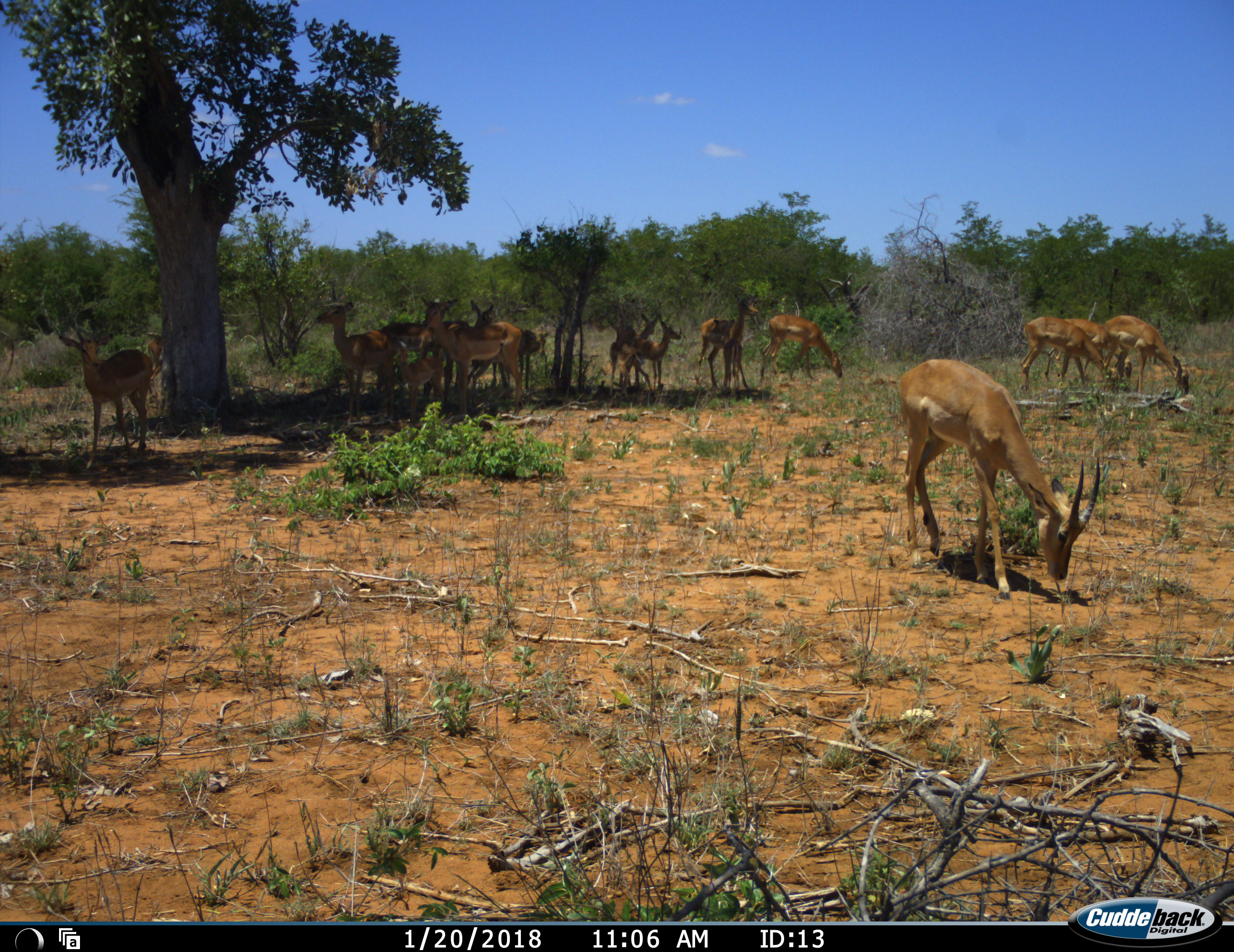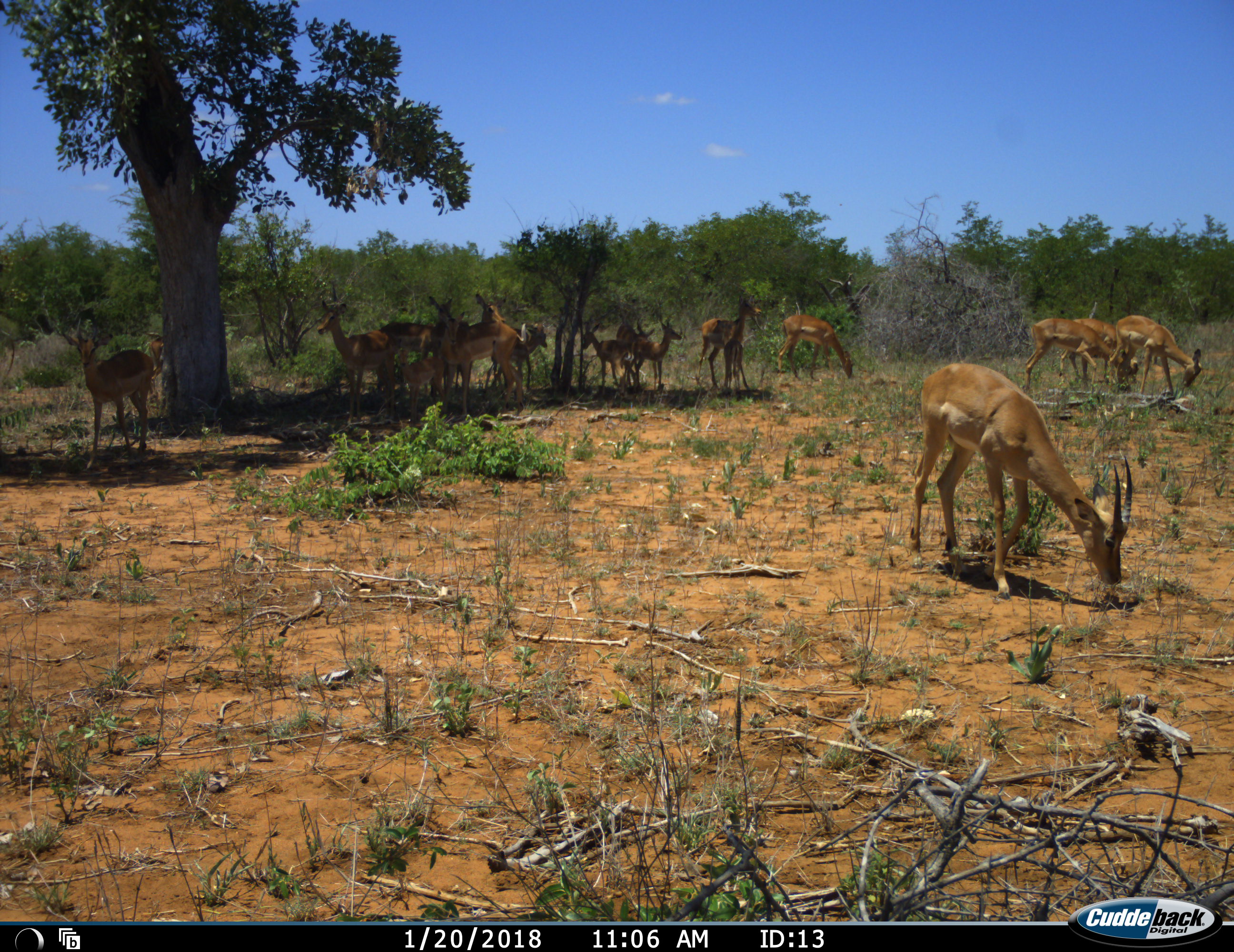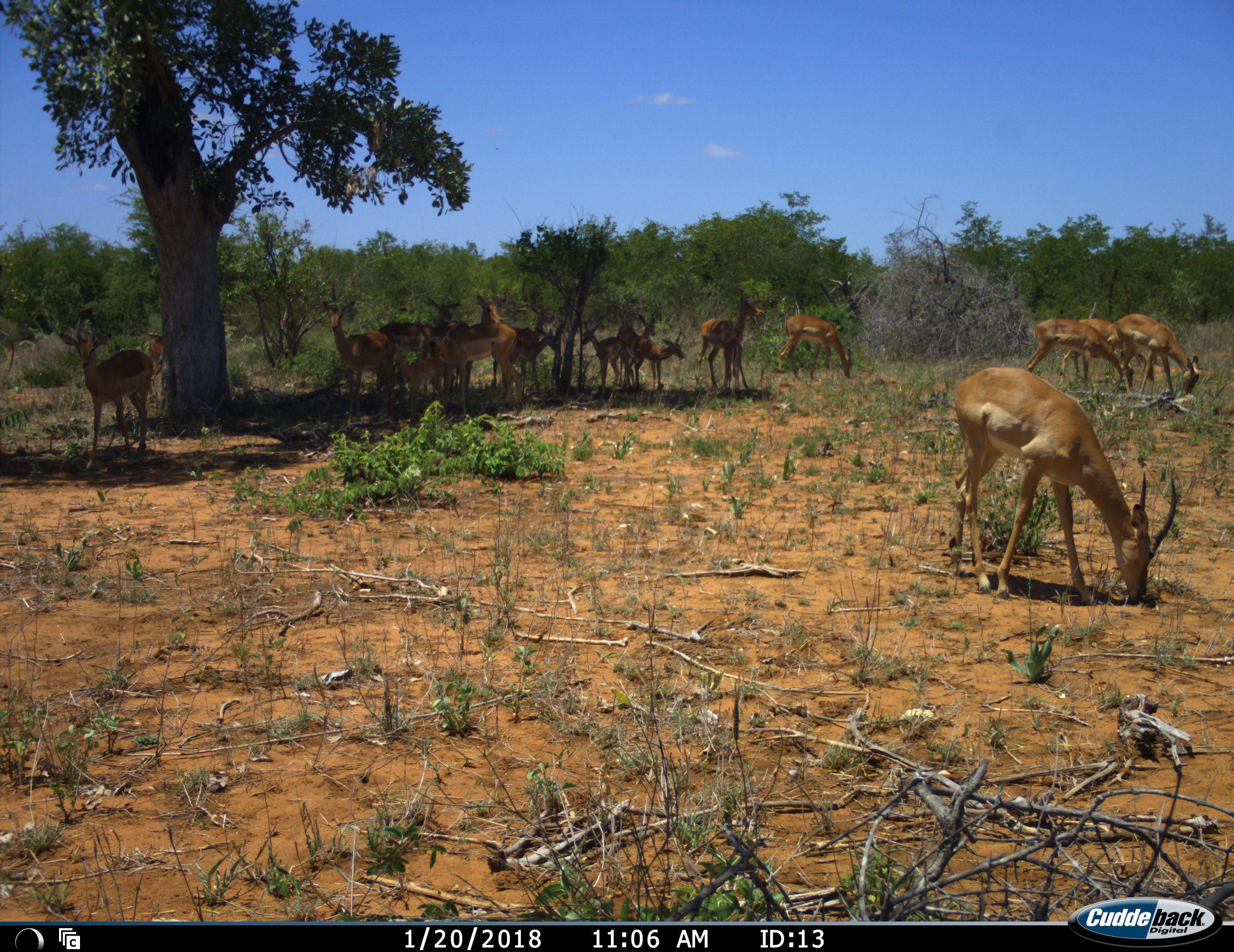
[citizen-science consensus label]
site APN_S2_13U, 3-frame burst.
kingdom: Animalia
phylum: Chordata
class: Mammalia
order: Artiodactyla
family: Bovidae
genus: Aepyceros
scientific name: Aepyceros melampus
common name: impala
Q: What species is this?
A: Impala (Aepyceros melampus).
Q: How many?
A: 11-50.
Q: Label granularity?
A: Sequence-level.